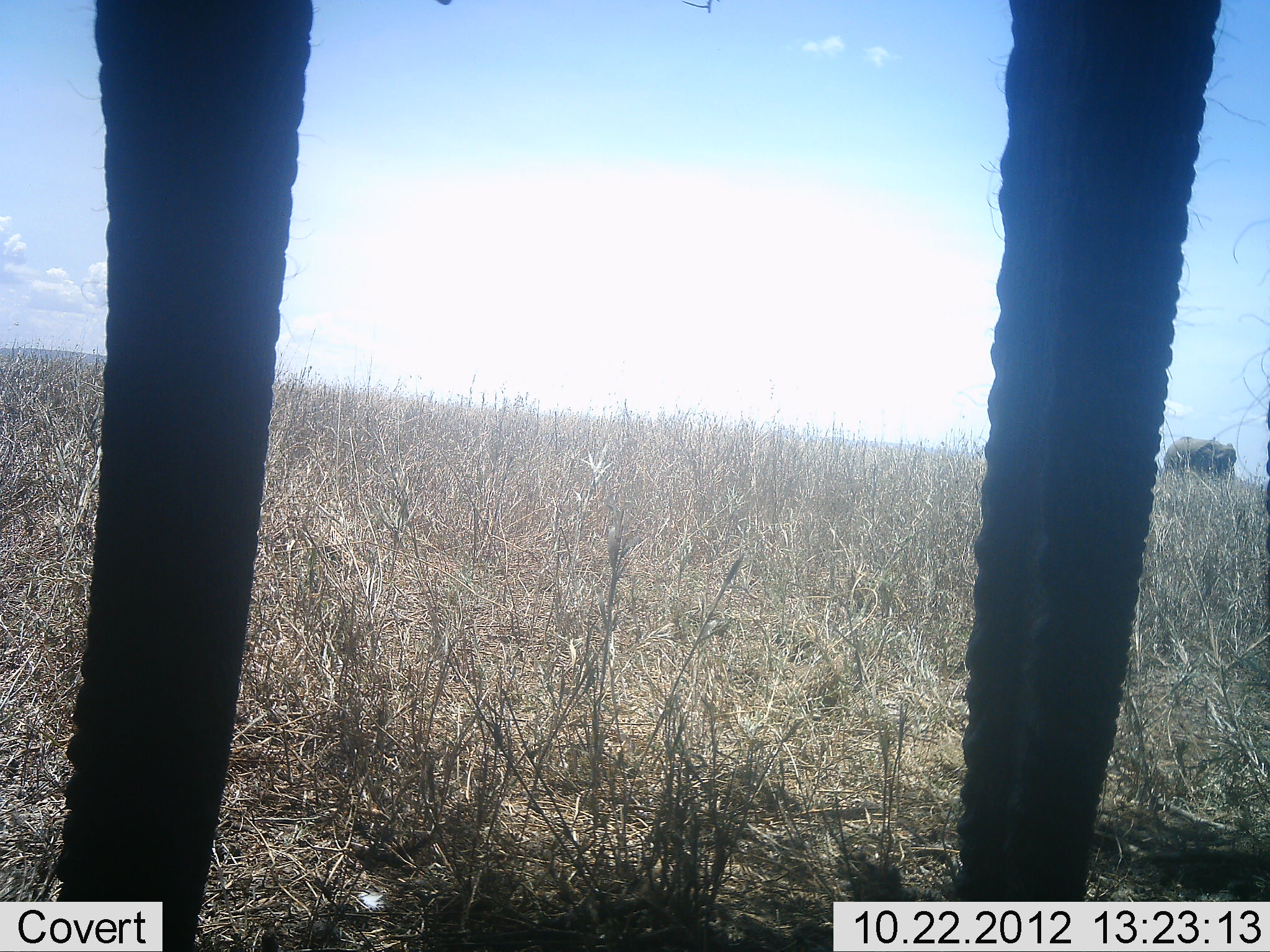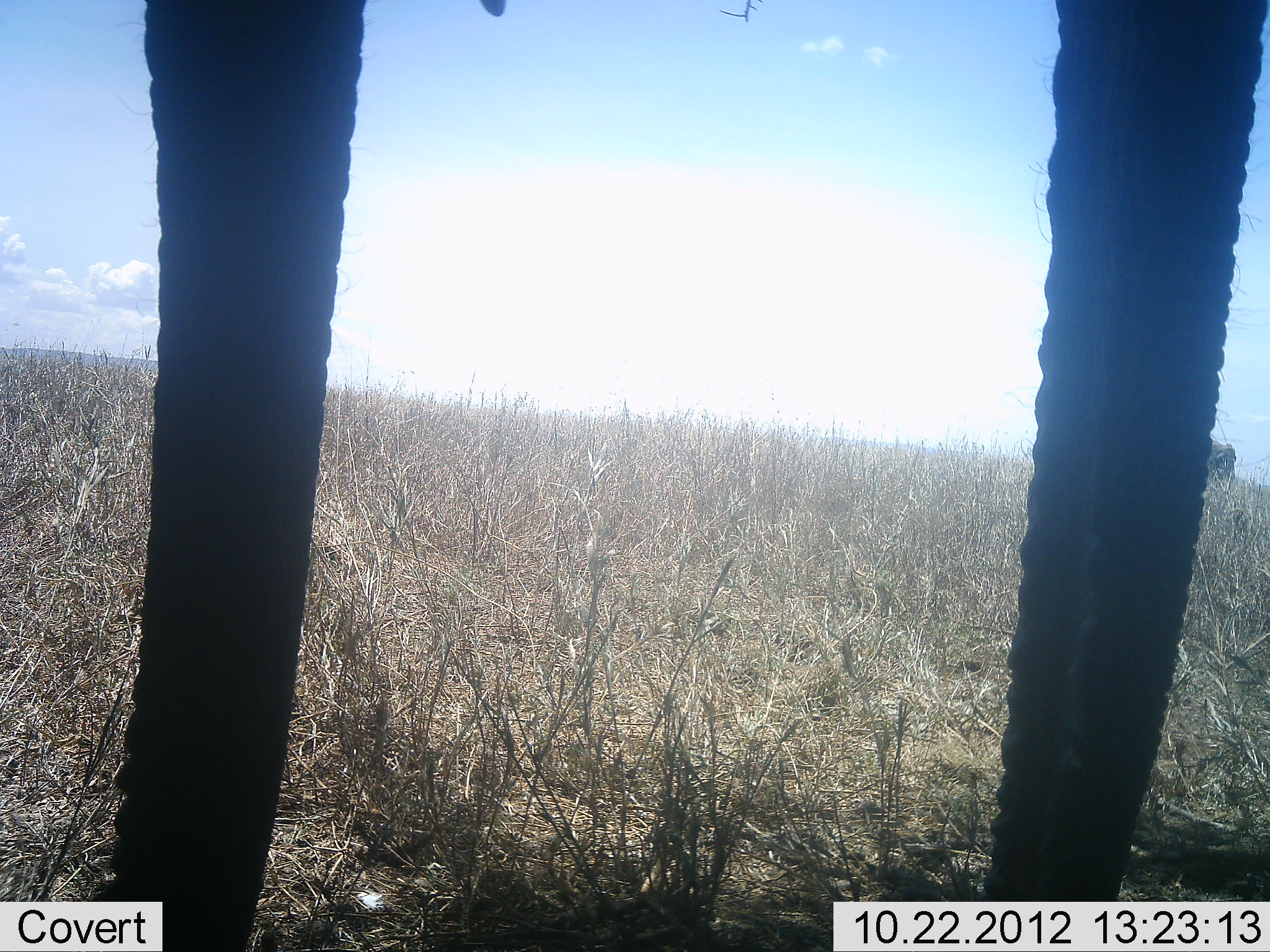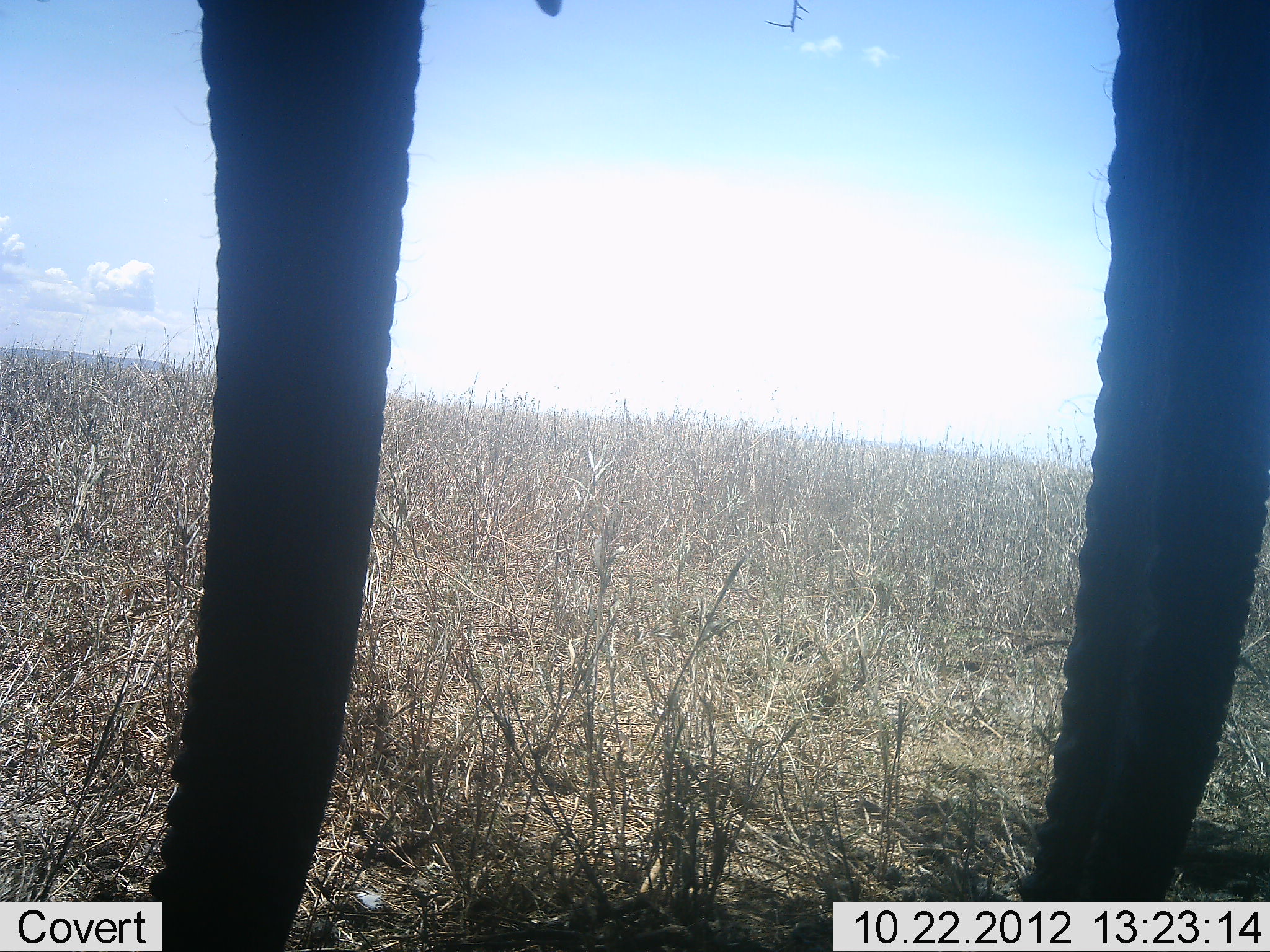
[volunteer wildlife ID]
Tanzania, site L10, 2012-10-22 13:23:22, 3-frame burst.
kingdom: Animalia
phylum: Chordata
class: Mammalia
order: Proboscidea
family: Elephantidae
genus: Loxodonta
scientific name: Loxodonta africana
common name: african bush elephant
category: elephant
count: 2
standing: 100%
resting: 0%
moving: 0%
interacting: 0%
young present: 0%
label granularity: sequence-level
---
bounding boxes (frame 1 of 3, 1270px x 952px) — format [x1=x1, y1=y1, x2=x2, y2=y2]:
animal: [x1=51, y1=0, x2=319, y2=951]; [x1=948, y1=0, x2=1222, y2=902]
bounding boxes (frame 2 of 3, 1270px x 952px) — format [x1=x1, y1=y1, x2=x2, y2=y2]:
animal: [x1=87, y1=0, x2=508, y2=951]; [x1=986, y1=0, x2=1270, y2=951]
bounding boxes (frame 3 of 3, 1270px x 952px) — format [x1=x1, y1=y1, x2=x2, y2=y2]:
animal: [x1=147, y1=0, x2=574, y2=952]; [x1=1013, y1=0, x2=1270, y2=952]